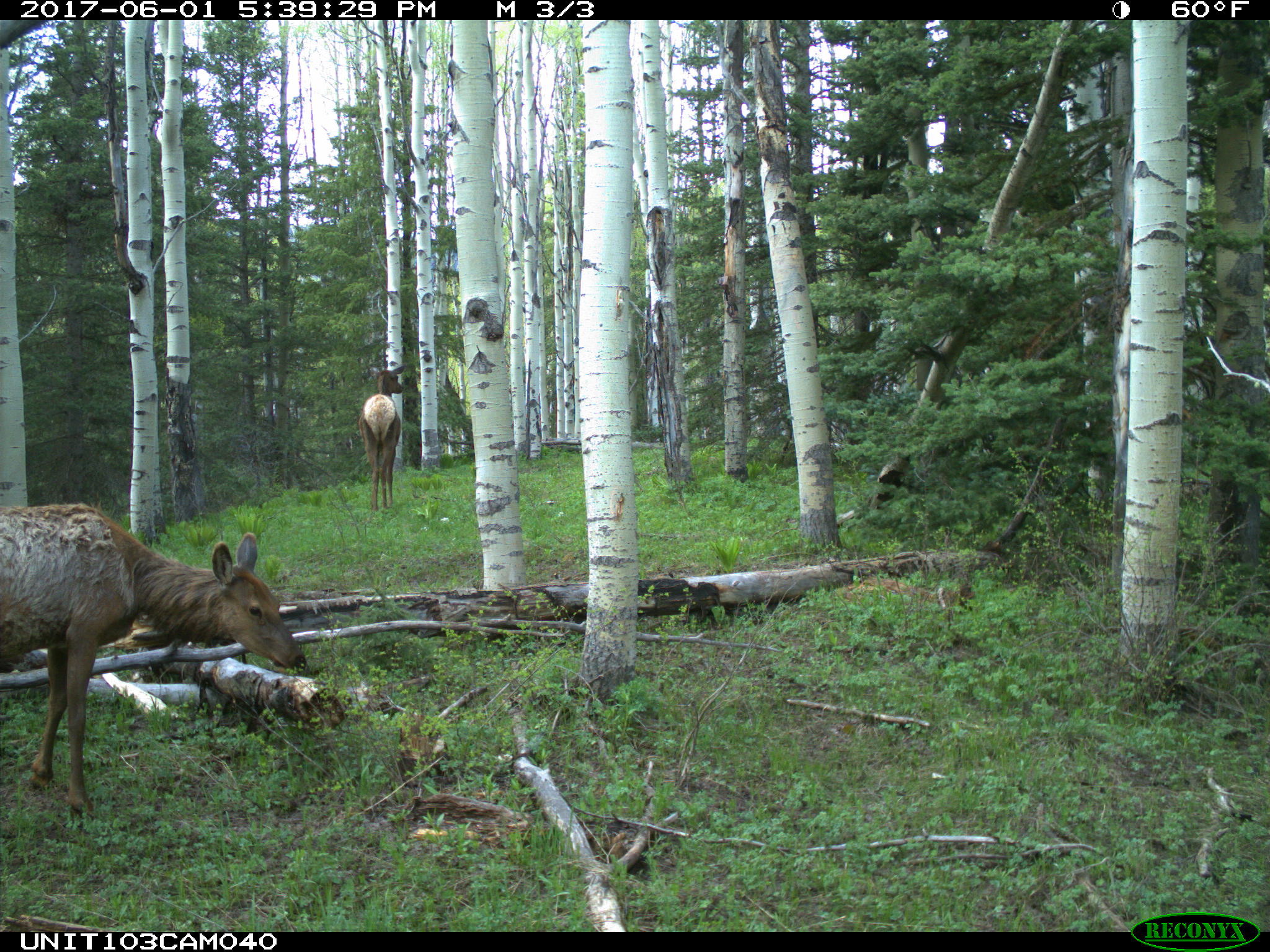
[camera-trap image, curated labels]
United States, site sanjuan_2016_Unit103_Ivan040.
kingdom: Animalia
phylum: Chordata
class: Mammalia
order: Artiodactyla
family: Cervidae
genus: Cervus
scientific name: Cervus elaphus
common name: red deer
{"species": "Cervus elaphus (red deer)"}